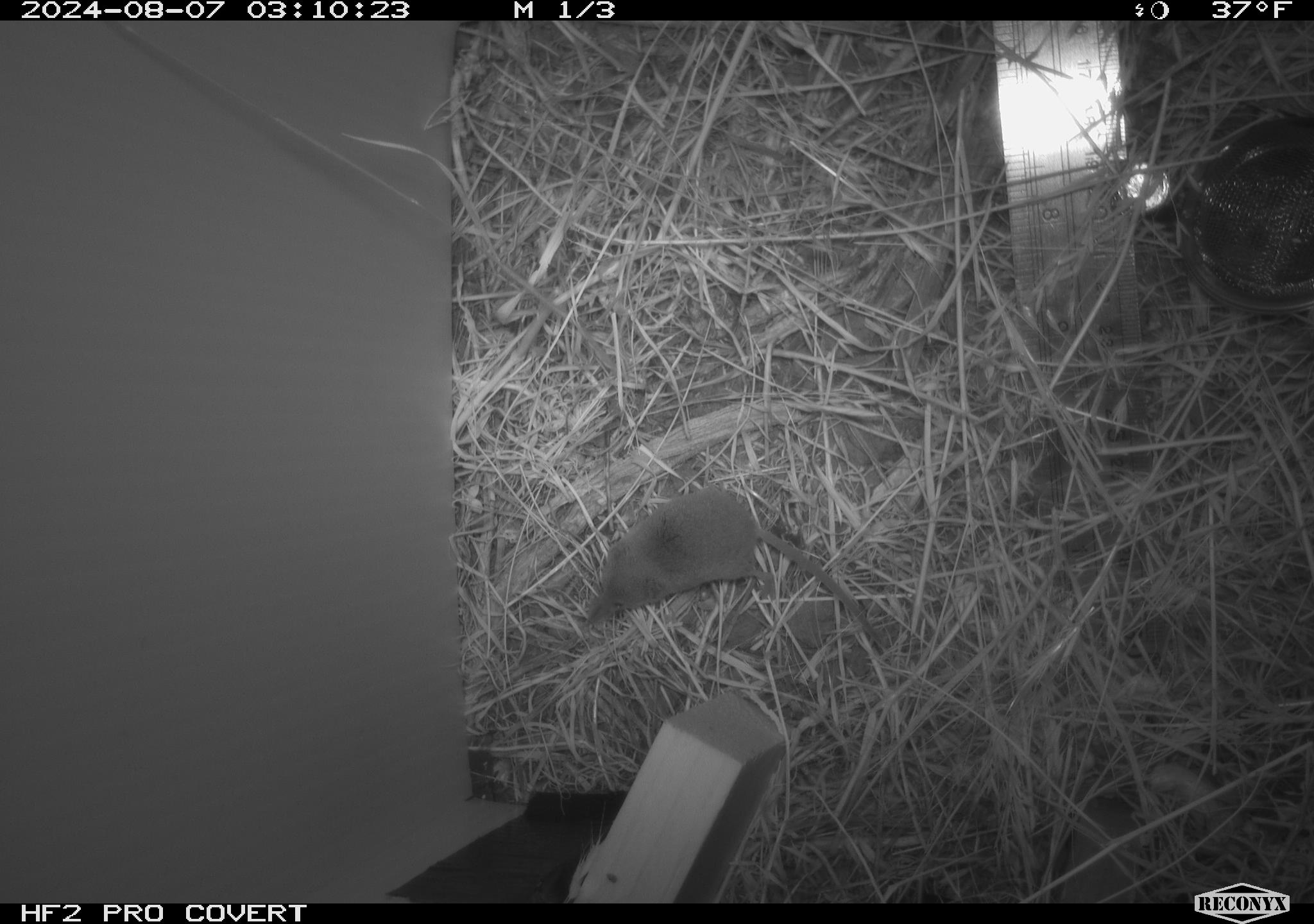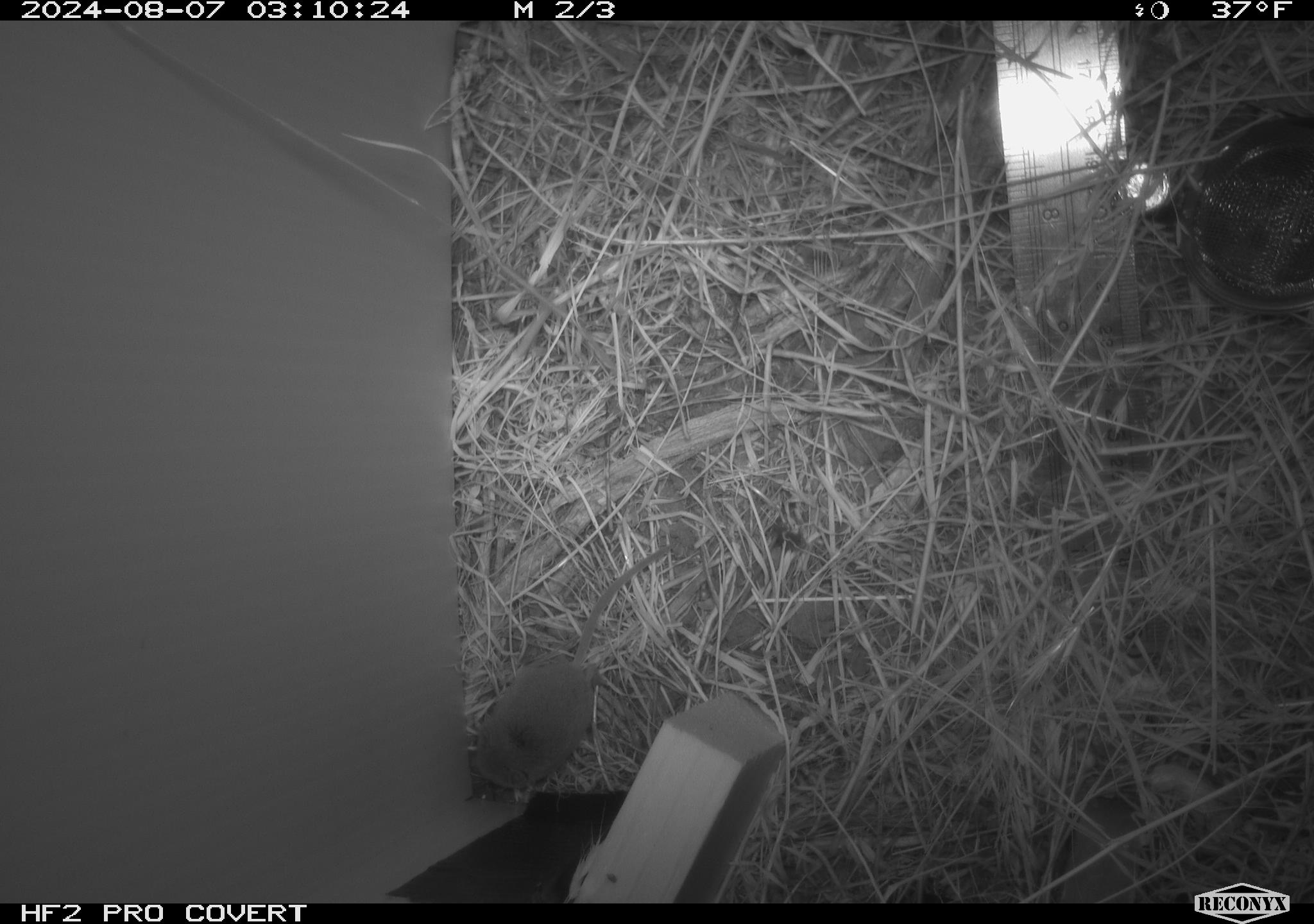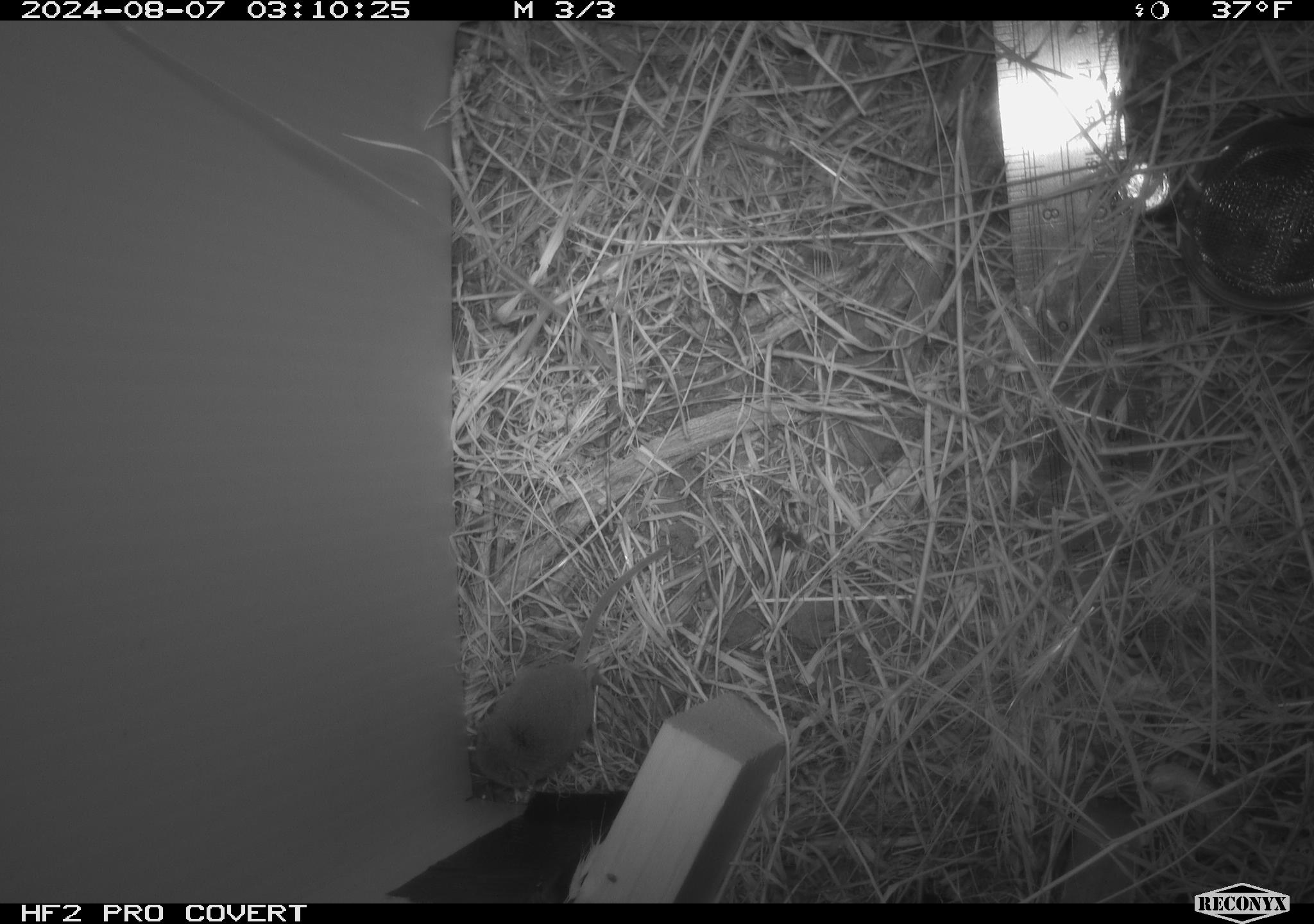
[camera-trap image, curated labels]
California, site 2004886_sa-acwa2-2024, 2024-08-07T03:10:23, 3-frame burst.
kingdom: Animalia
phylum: Chordata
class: Mammalia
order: Eulipotyphla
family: Soricidae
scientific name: Soricidae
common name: shrews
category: soricidae family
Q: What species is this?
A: Soricidae family (shrews) (Soricidae).